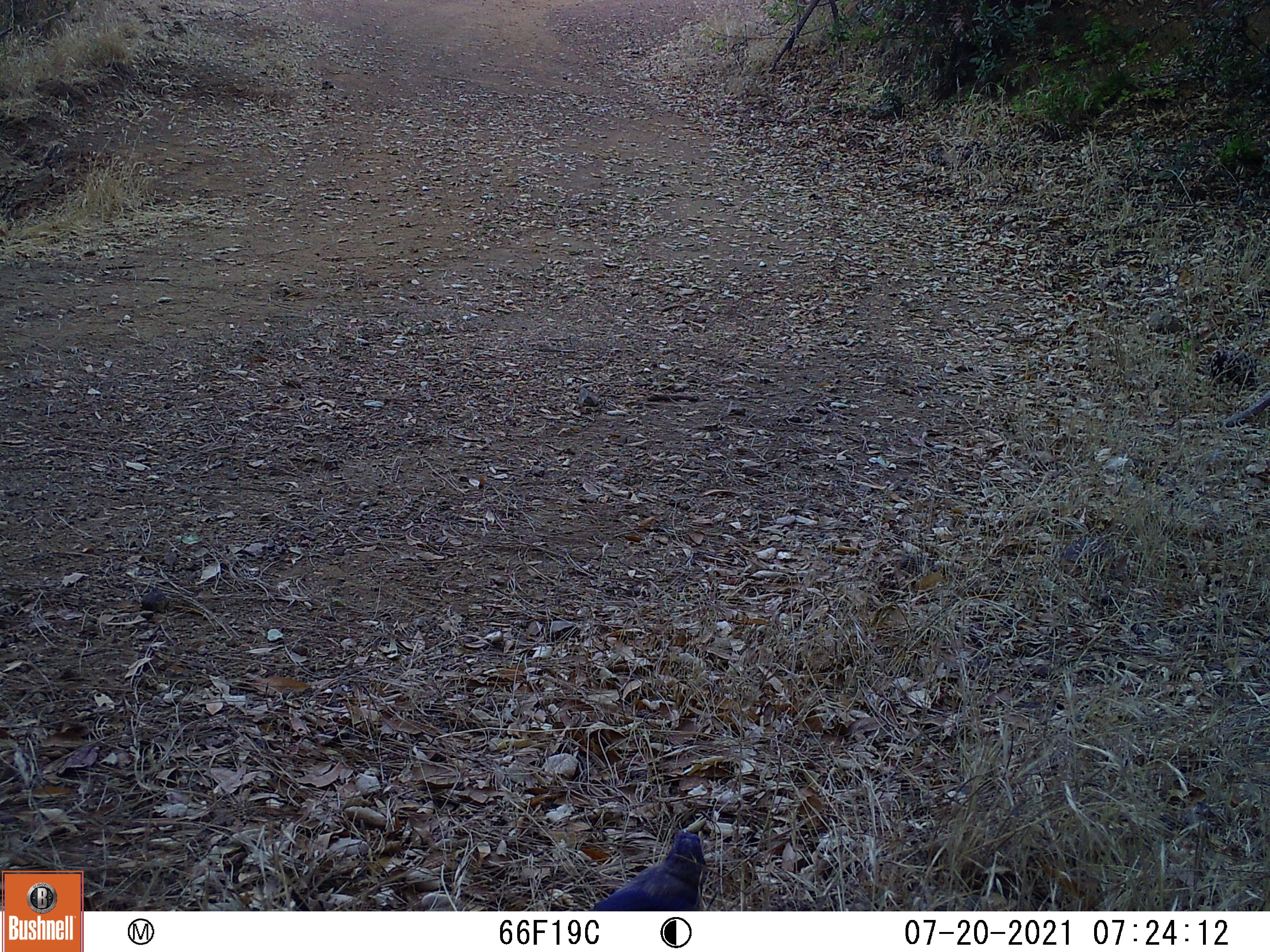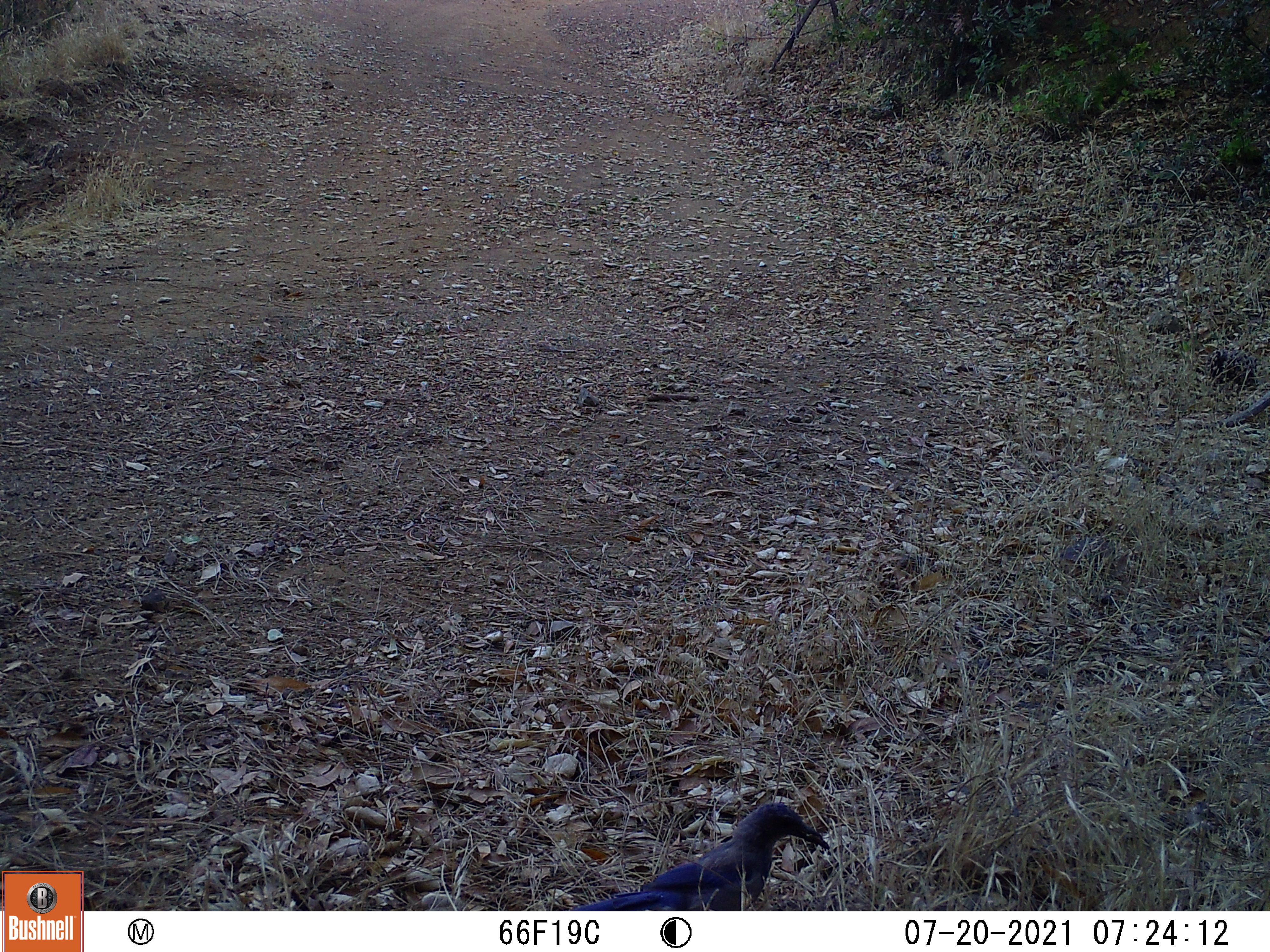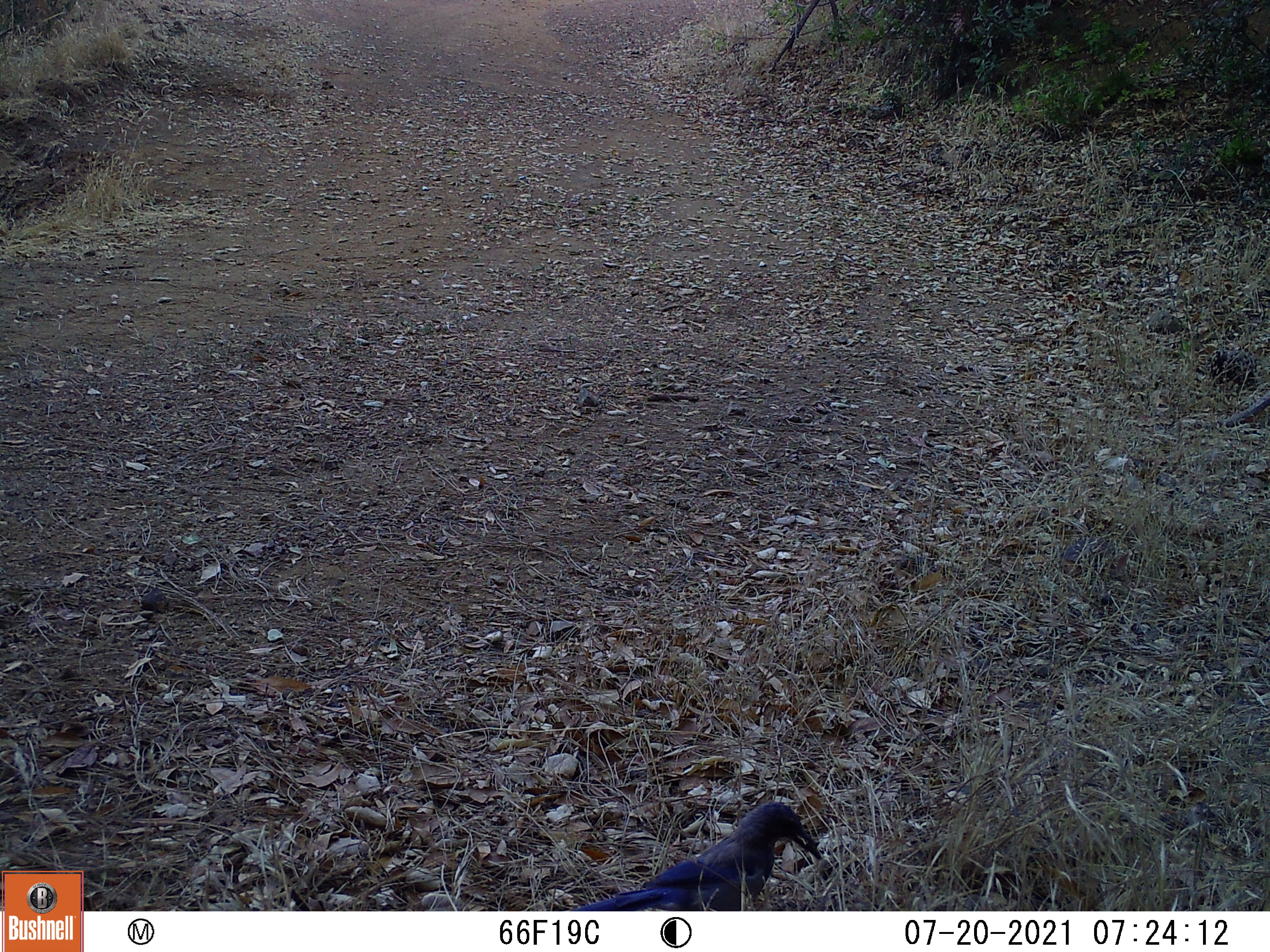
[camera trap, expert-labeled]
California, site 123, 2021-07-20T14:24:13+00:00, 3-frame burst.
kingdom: Animalia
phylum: Chordata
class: Aves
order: Passeriformes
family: Corvidae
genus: Aphelocoma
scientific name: Aphelocoma californica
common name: california scrub jay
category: western scrub-jay